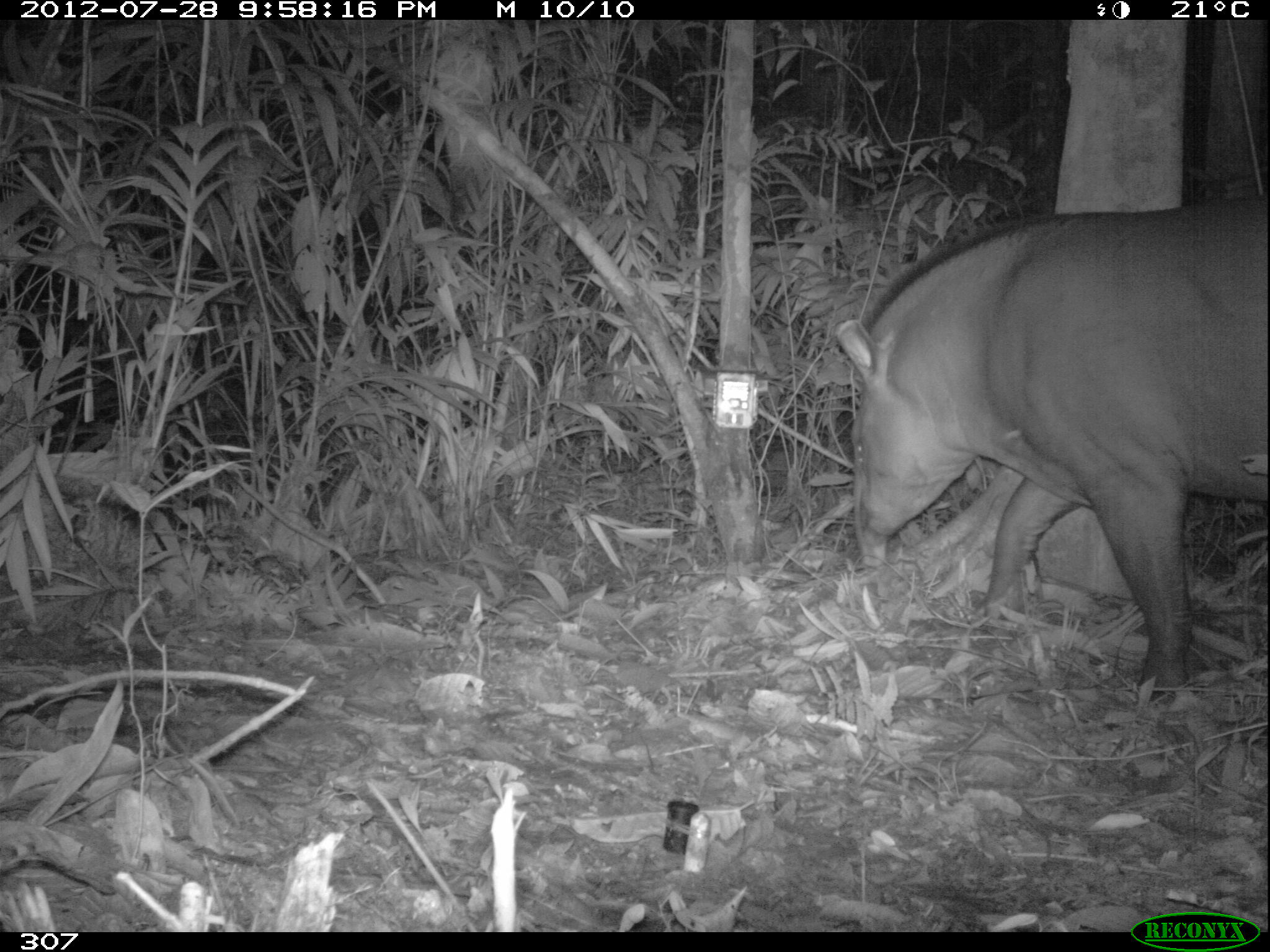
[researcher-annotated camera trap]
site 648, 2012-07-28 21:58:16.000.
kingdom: Animalia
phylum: Chordata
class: Mammalia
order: Perissodactyla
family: Tapiridae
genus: Tapirus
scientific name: Tapirus terrestris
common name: south american tapir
Tapirus terrestris (south american tapir).